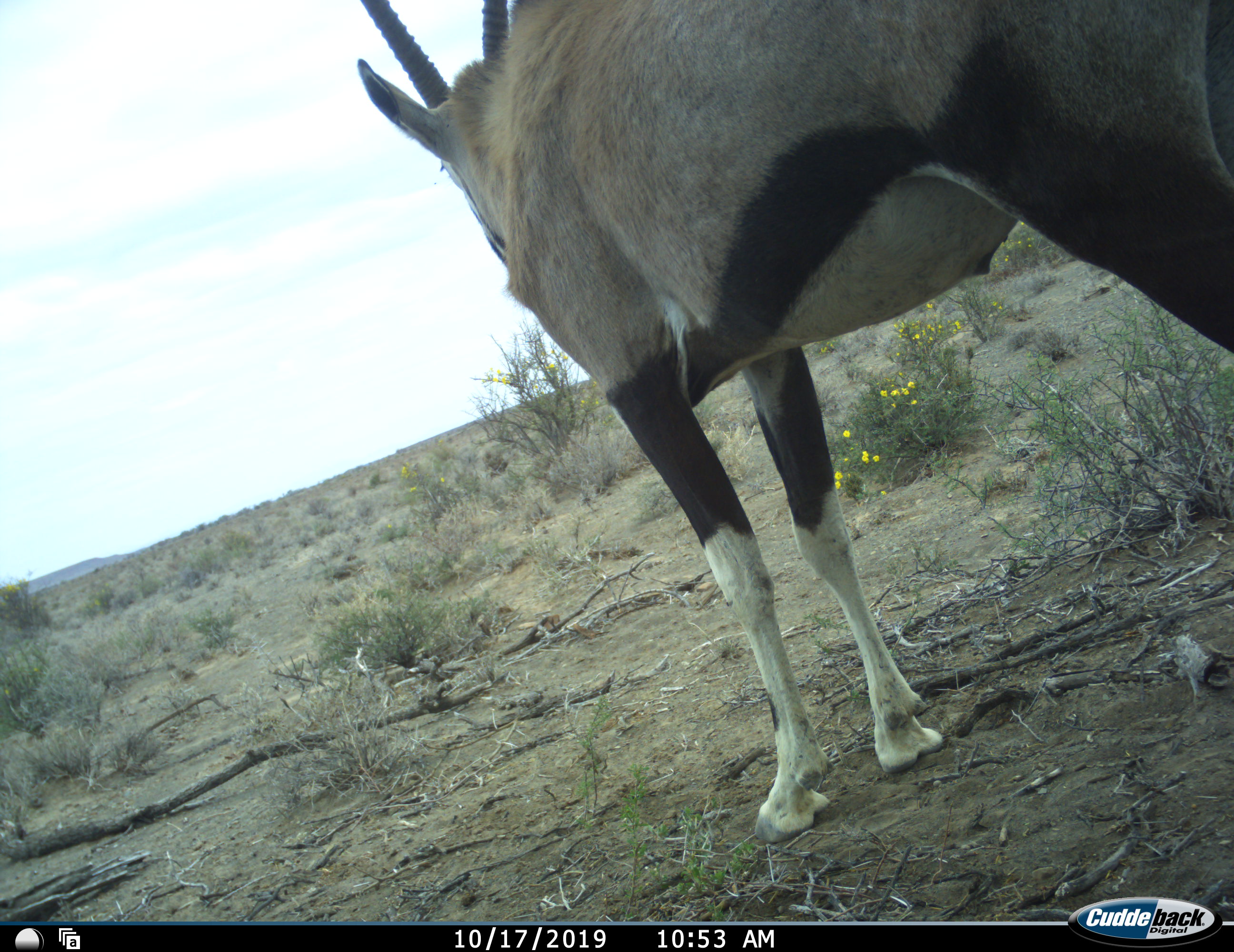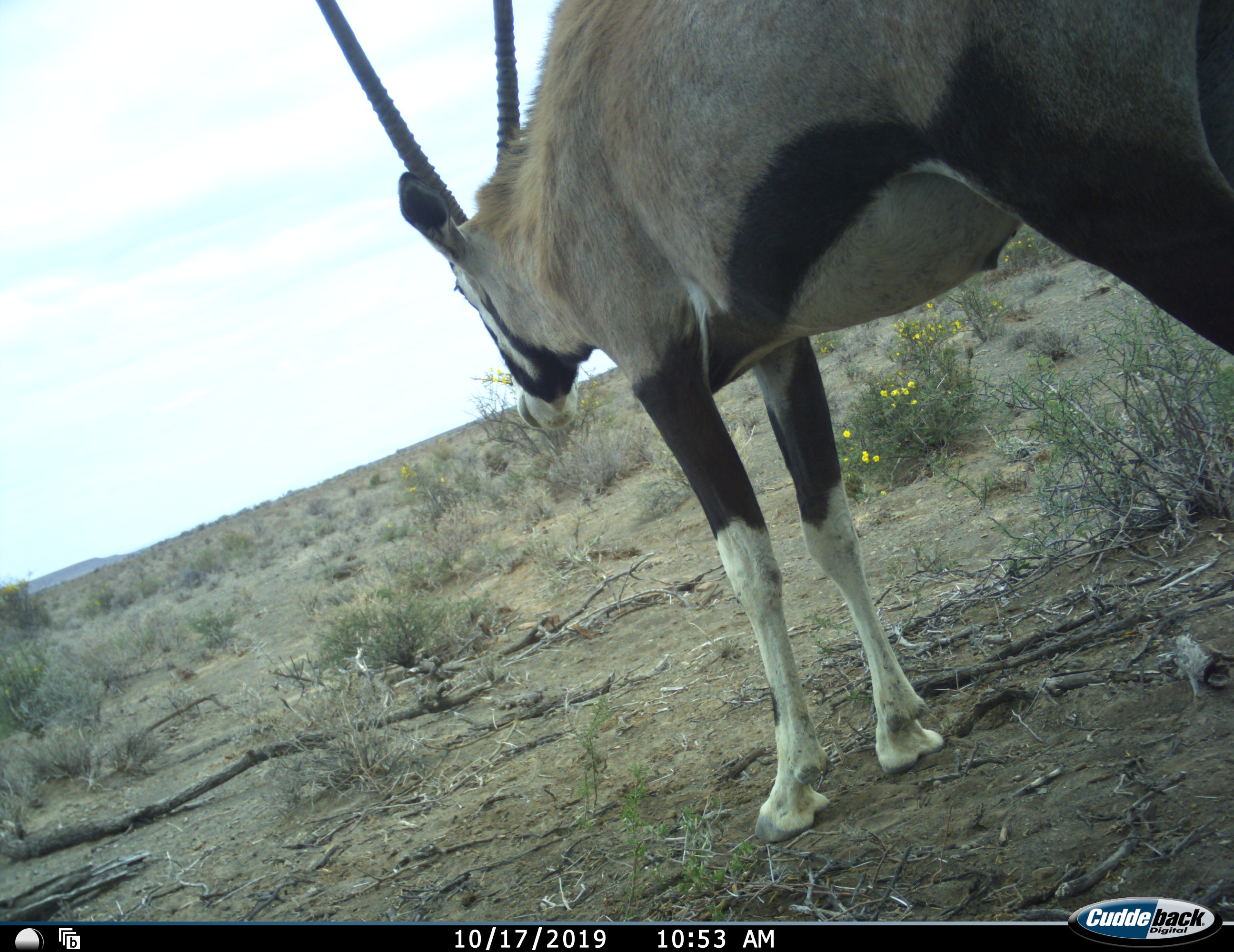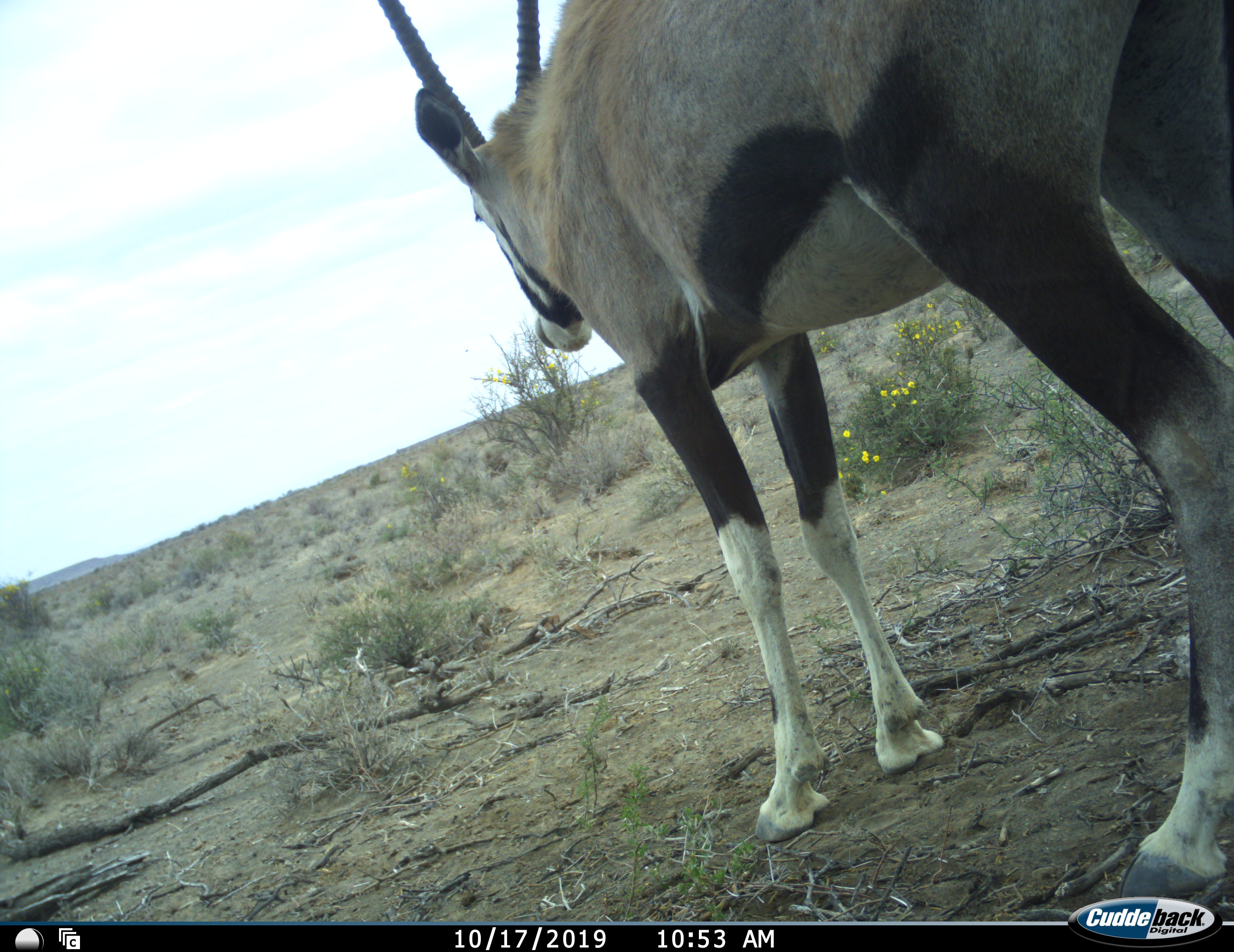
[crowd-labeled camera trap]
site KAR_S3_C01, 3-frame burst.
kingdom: Animalia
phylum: Chordata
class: Mammalia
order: Artiodactyla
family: Bovidae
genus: Oryx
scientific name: Oryx gazella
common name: gemsbok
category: oryx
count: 1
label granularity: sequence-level